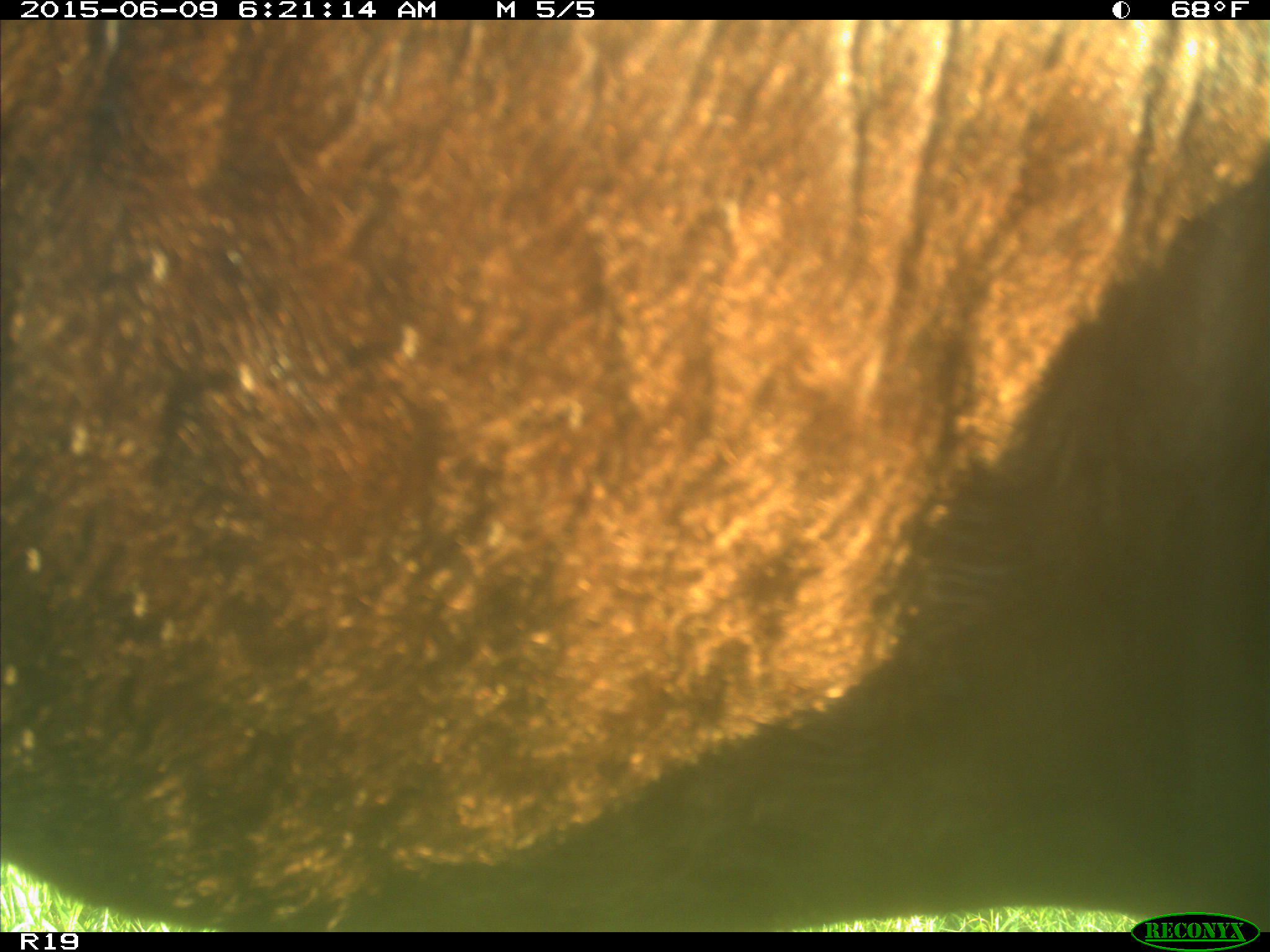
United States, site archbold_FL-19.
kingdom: Animalia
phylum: Chordata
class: Mammalia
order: Artiodactyla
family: Bovidae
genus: Bos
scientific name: Bos taurus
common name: domestic cow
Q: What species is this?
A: Bos taurus (domestic cow).